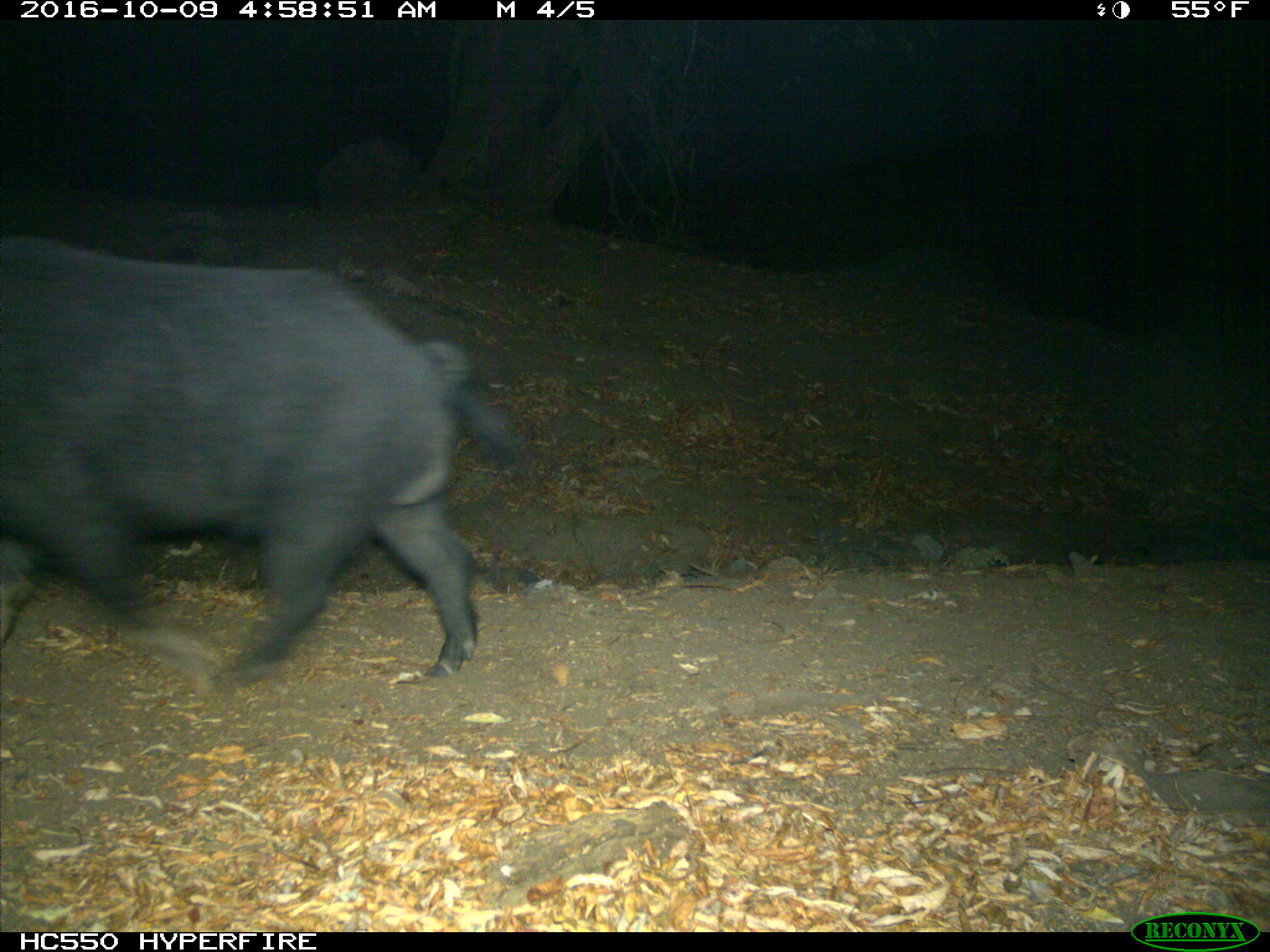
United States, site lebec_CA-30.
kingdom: Animalia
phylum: Chordata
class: Mammalia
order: Artiodactyla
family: Suidae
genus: Sus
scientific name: Sus scrofa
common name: wild boar